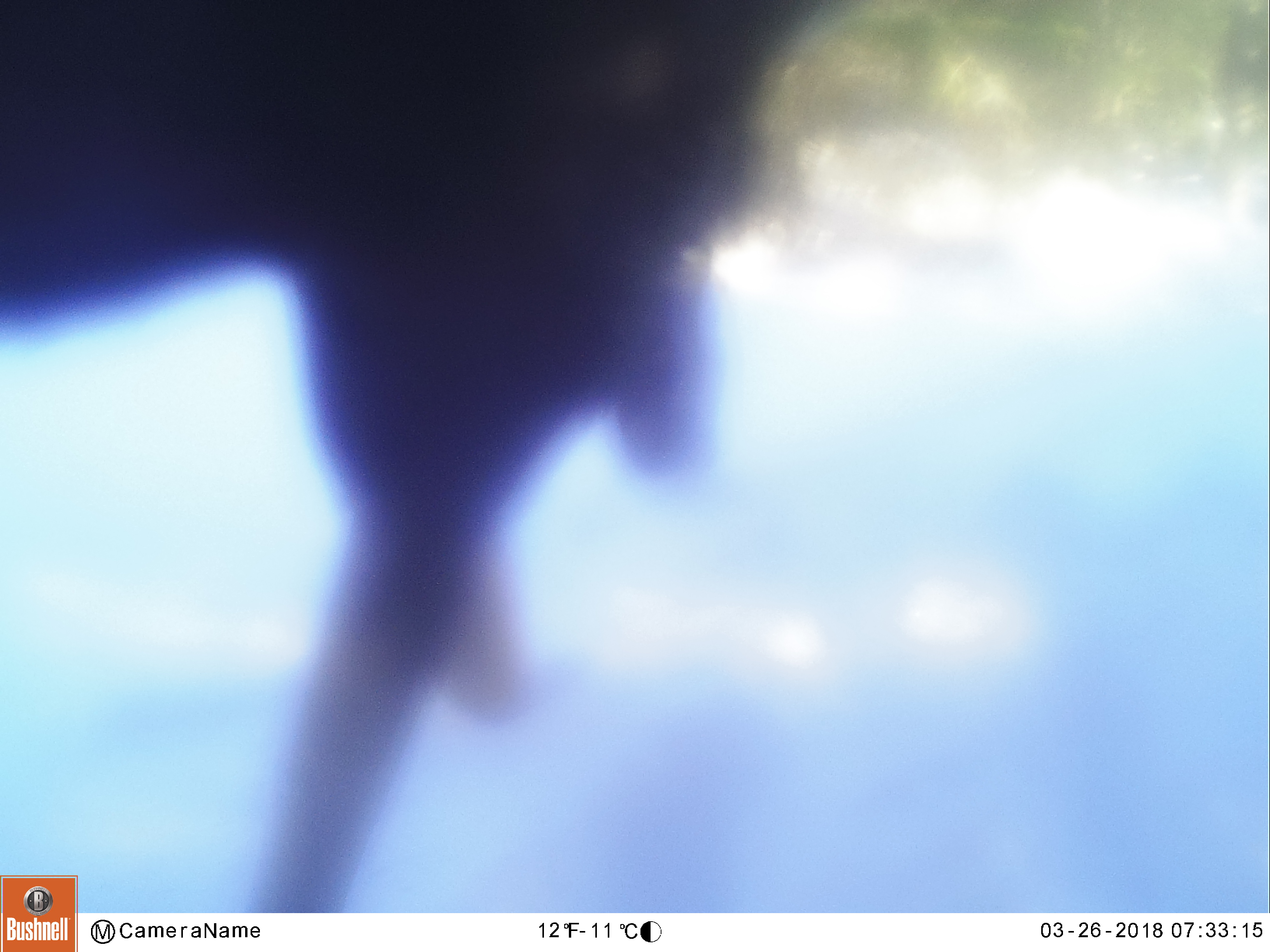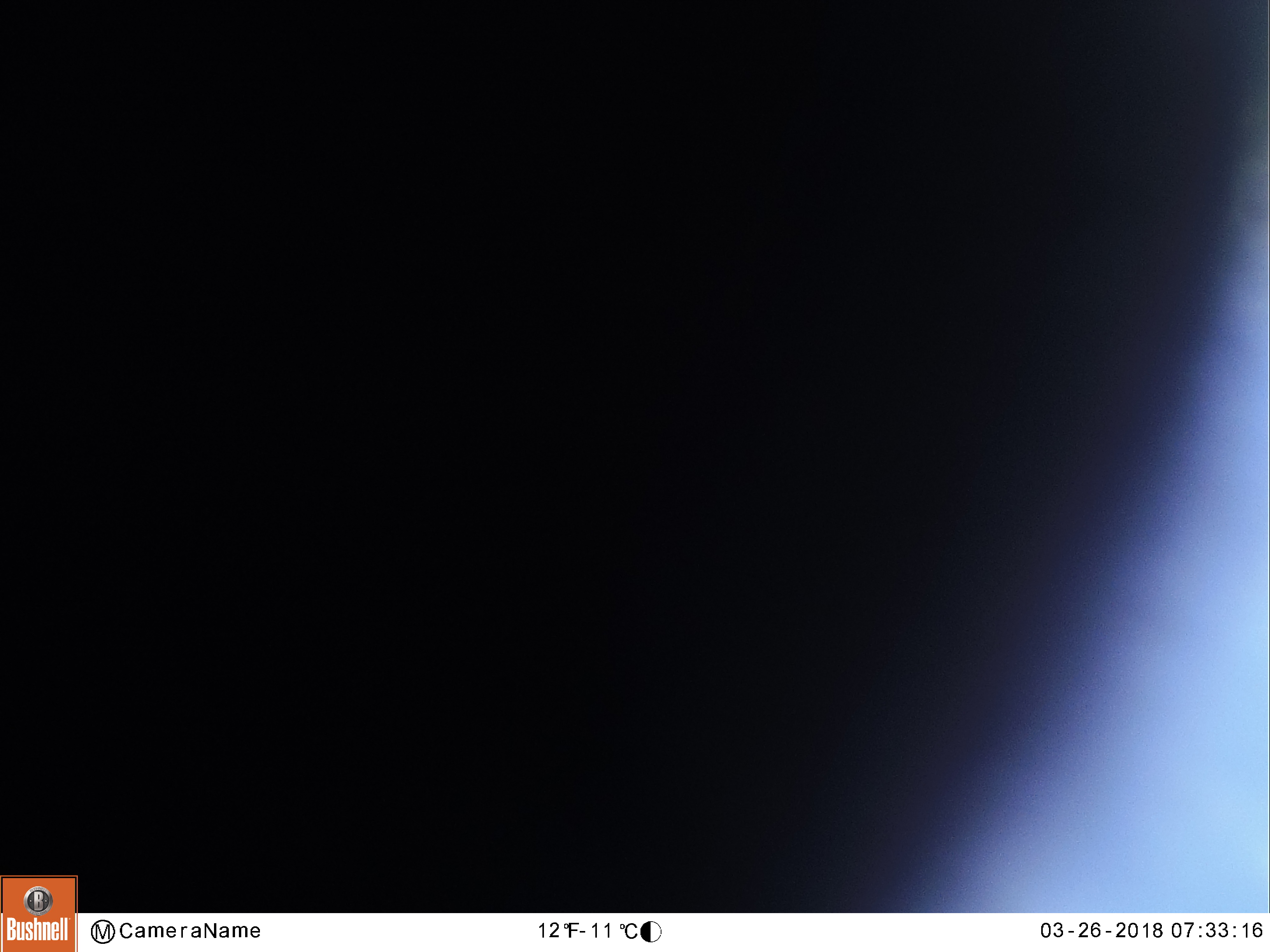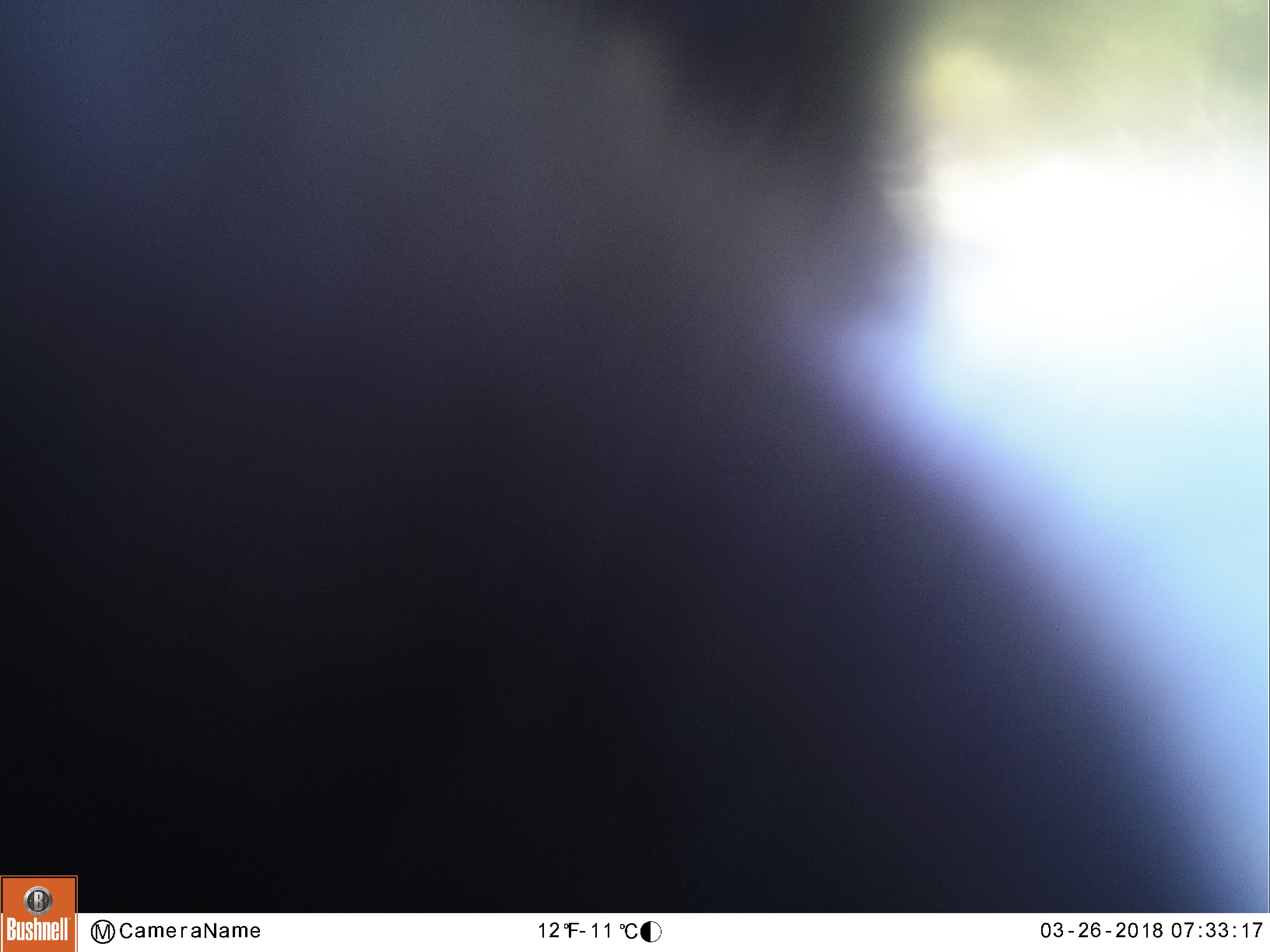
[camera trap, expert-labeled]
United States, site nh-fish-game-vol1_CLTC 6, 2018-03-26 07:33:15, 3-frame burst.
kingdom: Animalia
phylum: Chordata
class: Mammalia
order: Artiodactyla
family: Cervidae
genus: Alces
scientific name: Alces alces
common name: moose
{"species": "moose (Alces alces)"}